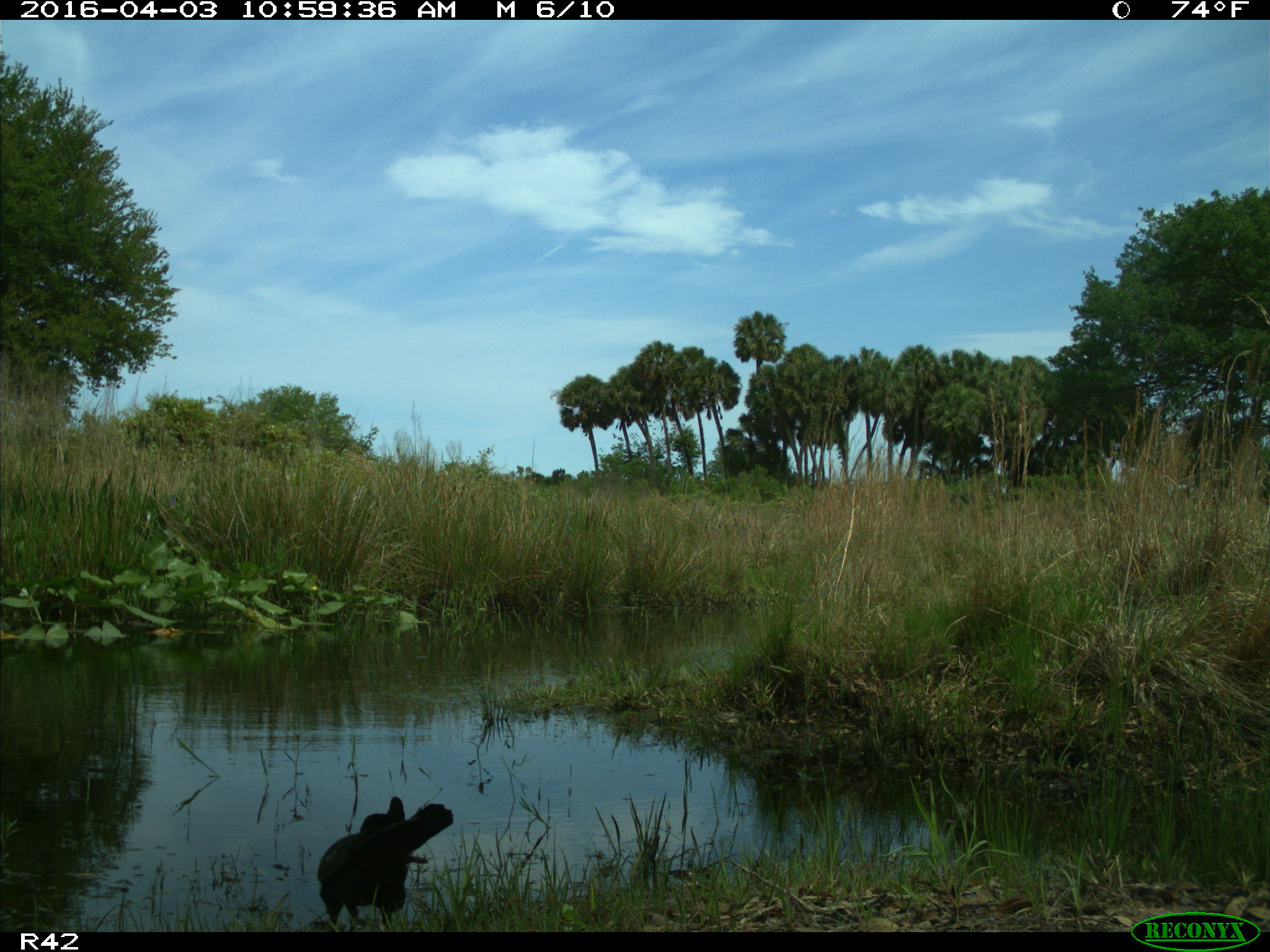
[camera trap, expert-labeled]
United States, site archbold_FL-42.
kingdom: Animalia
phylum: Chordata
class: Aves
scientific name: Aves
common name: birds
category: unidentified bird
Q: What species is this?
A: Unidentified bird (birds) (Aves).